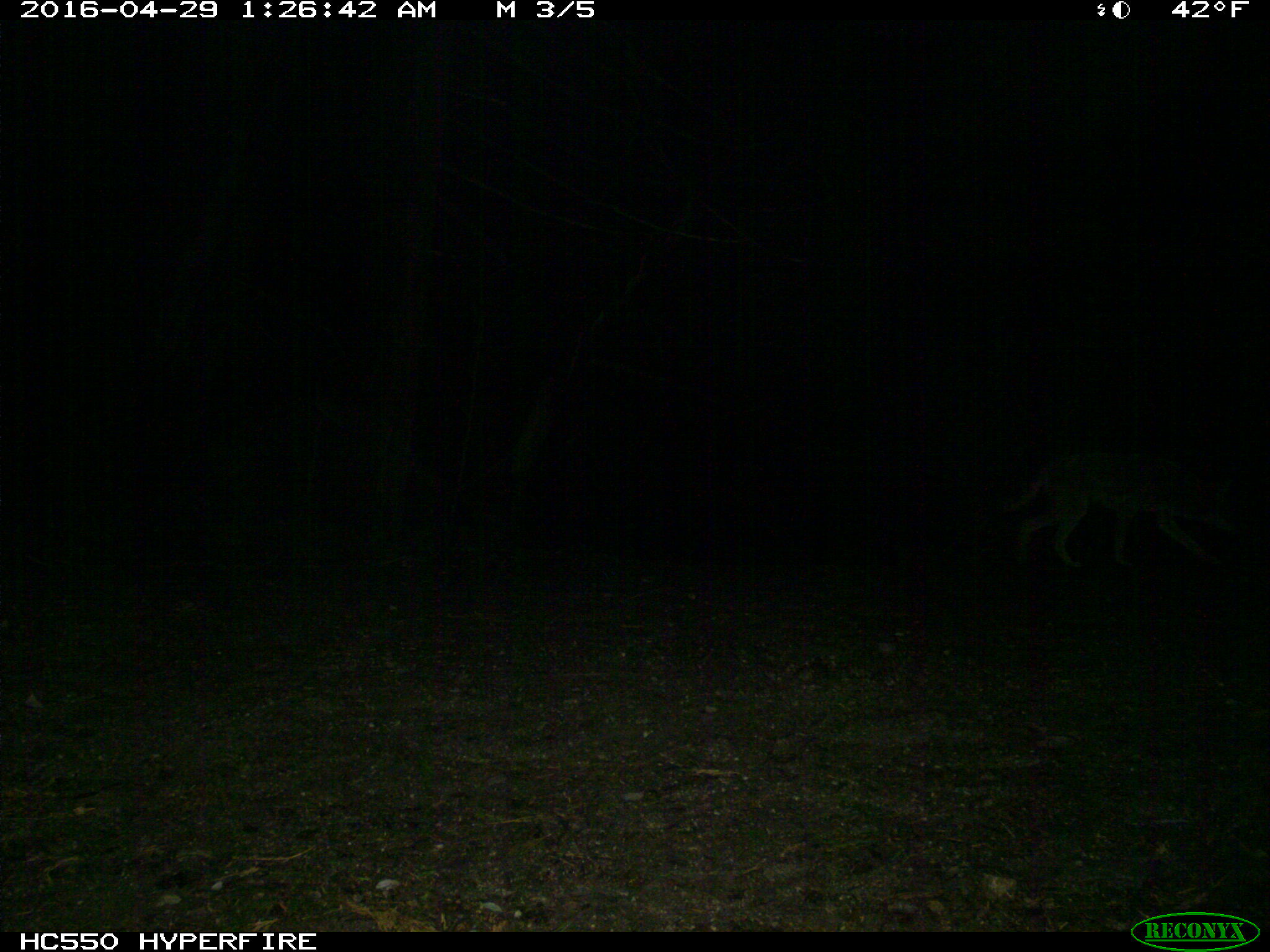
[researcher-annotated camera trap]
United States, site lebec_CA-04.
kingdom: Animalia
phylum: Chordata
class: Mammalia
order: Carnivora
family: Canidae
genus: Canis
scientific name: Canis latrans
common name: coyote